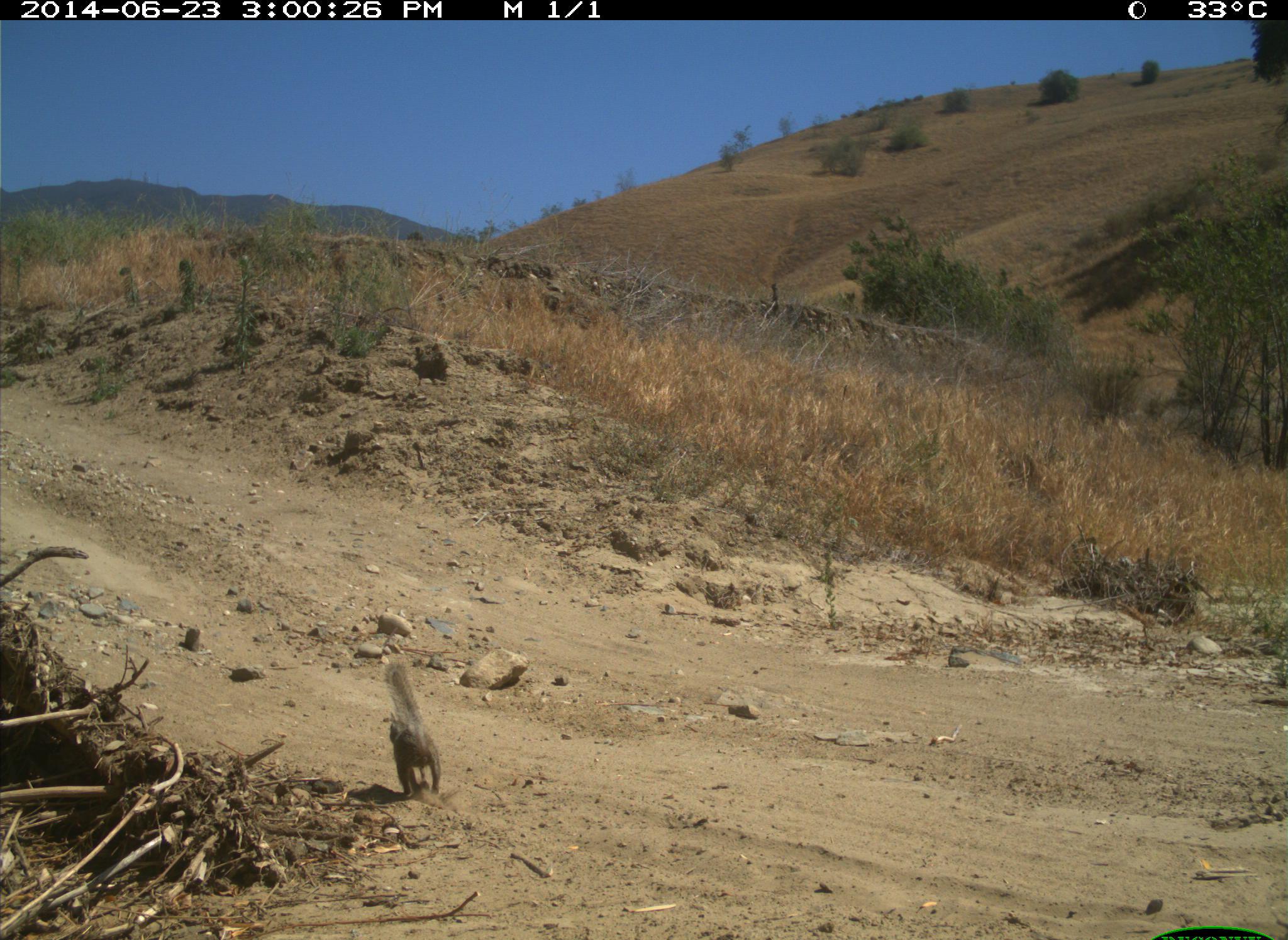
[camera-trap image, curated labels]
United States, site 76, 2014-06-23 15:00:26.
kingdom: Animalia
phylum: Chordata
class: Mammalia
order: Rodentia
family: Sciuridae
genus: Sciurus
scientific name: Sciurus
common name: squirrel